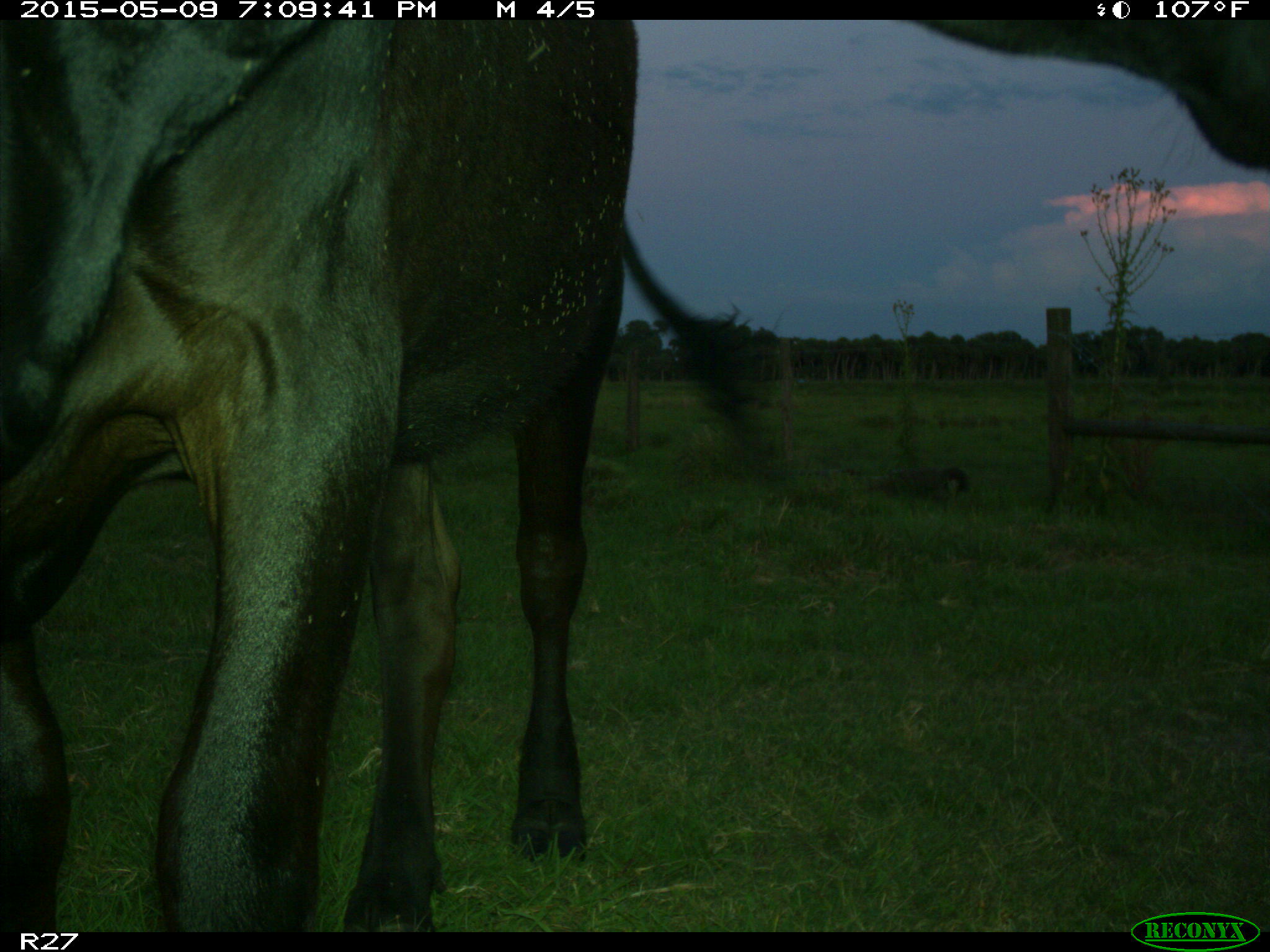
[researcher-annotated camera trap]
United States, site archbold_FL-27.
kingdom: Animalia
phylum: Chordata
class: Mammalia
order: Artiodactyla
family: Bovidae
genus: Bos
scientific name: Bos taurus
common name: domestic cow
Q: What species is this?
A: Bos taurus (domestic cow).